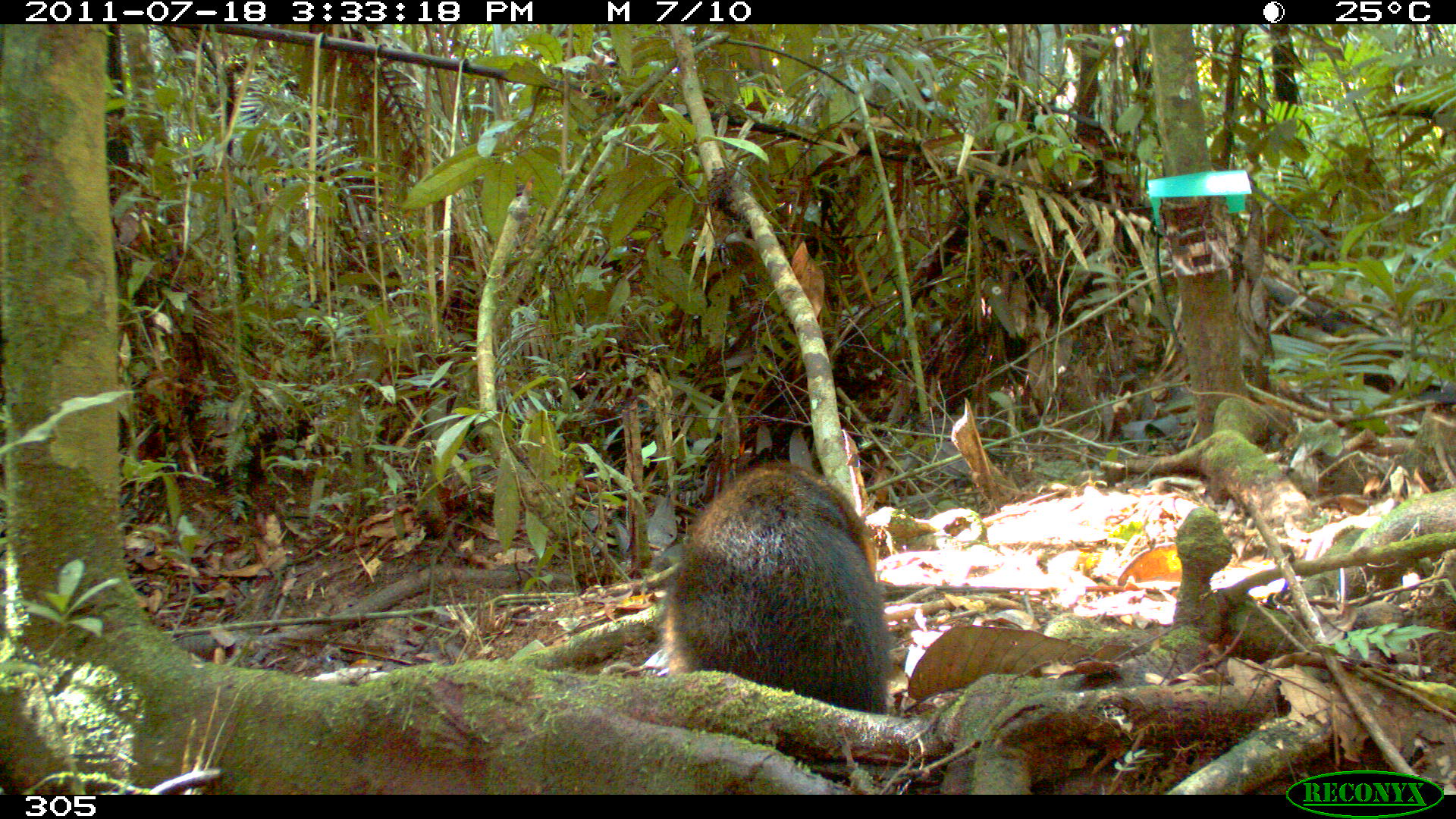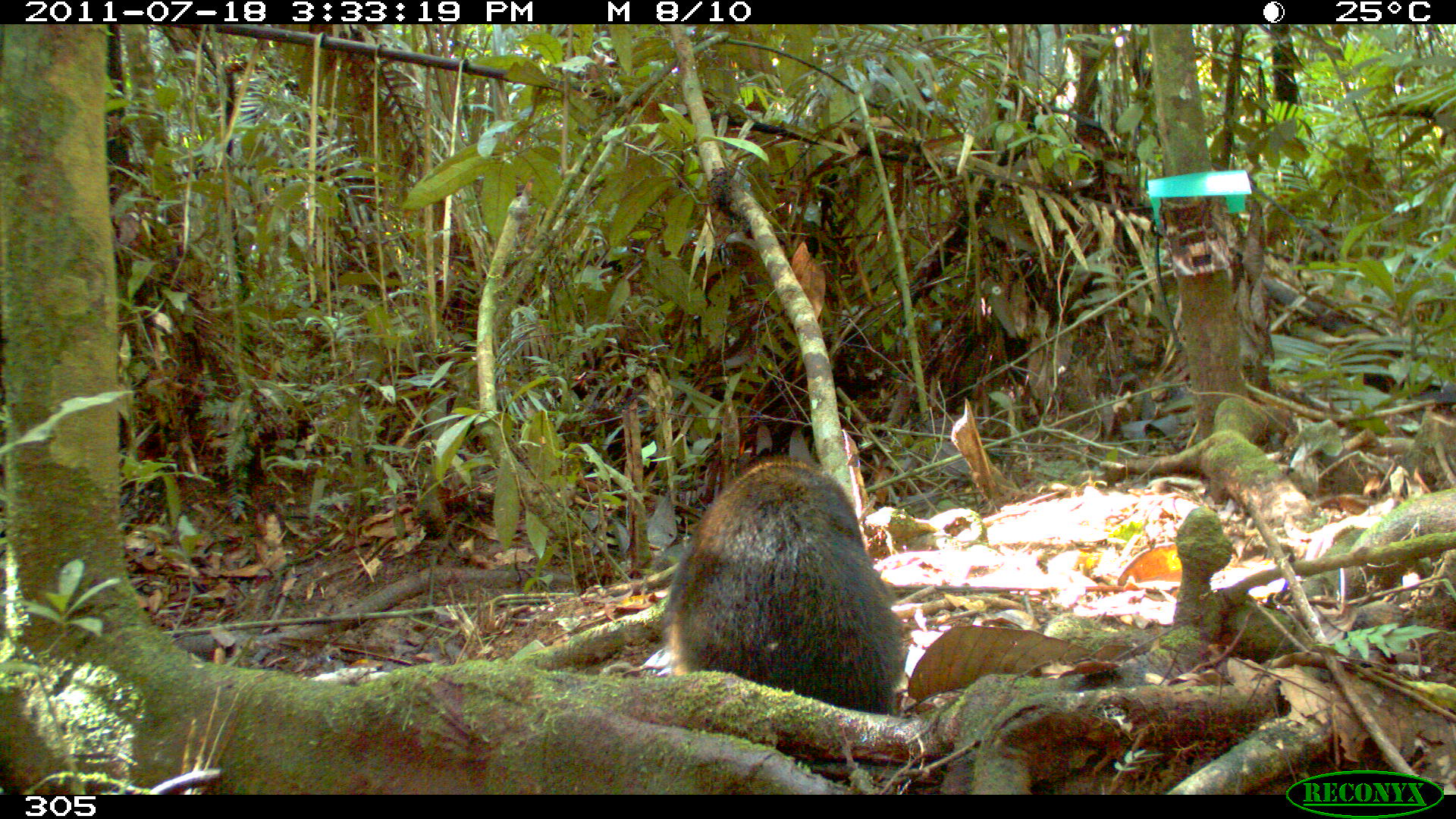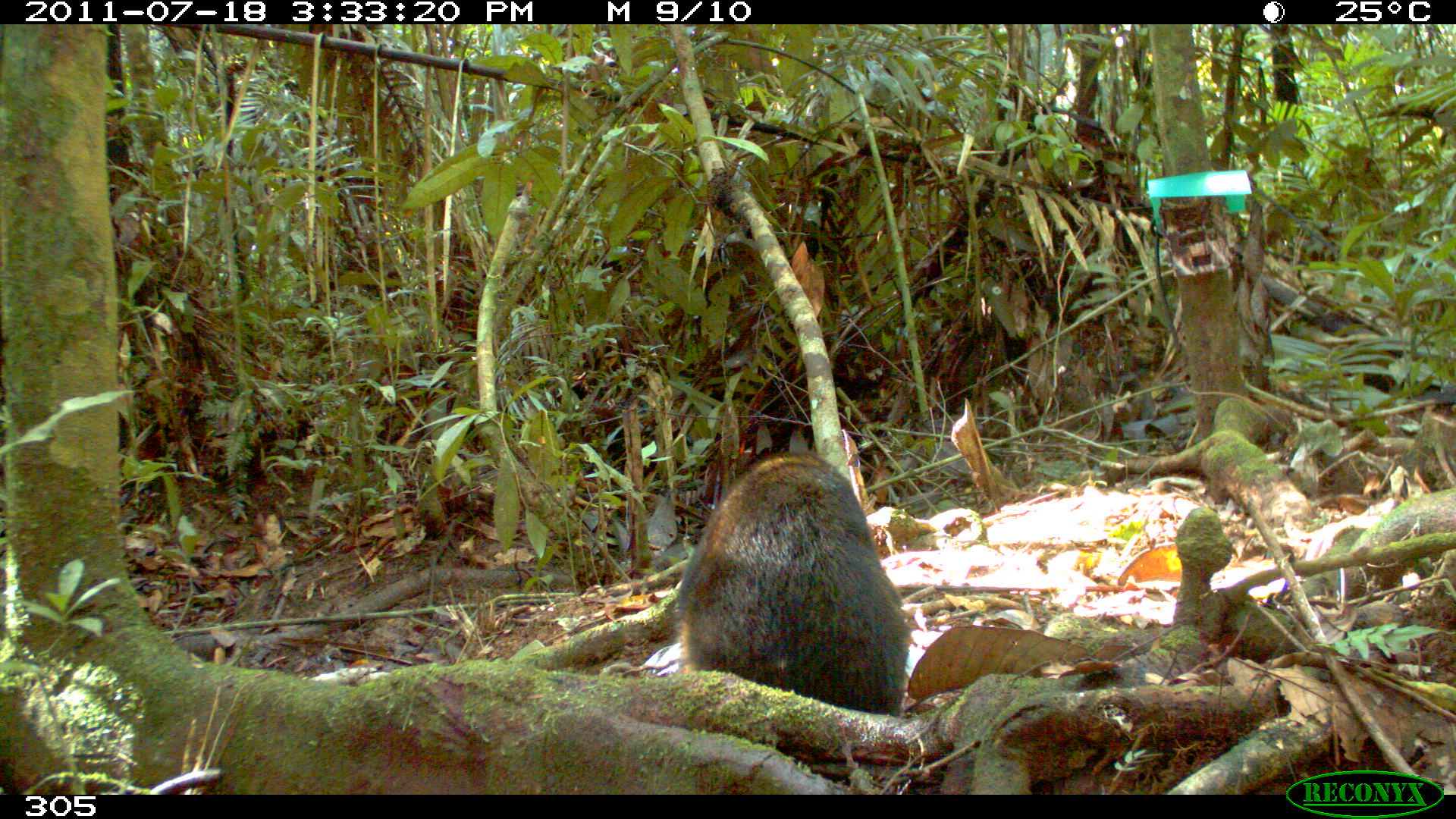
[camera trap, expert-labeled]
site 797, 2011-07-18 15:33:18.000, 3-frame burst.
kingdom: Animalia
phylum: Chordata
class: Mammalia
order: Carnivora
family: Procyonidae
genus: Nasua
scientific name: Nasua nasua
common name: south american coati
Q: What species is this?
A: Nasua nasua (south american coati).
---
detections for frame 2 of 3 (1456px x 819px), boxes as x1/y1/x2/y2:
nasua nasua: 661/450/911/715